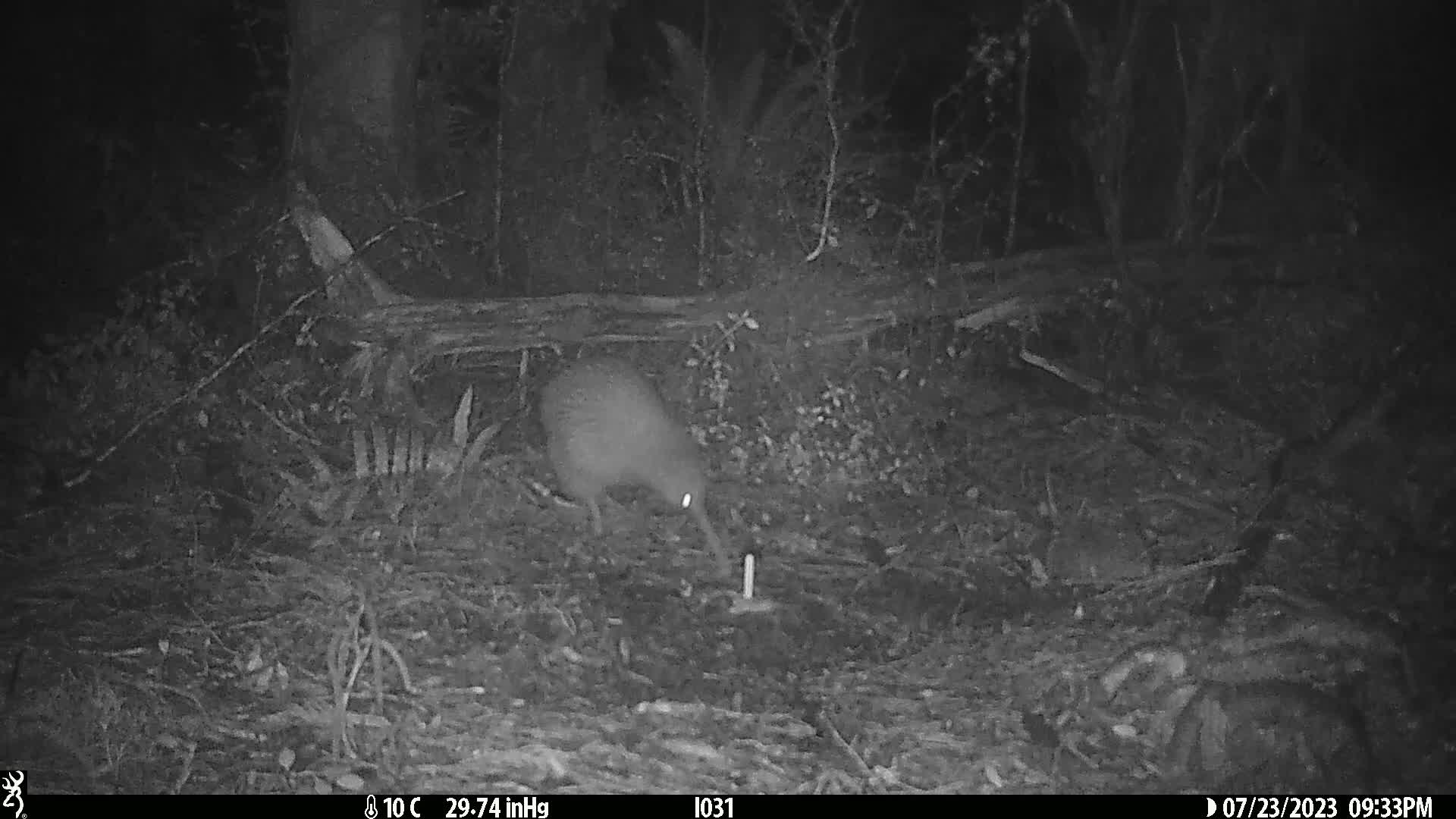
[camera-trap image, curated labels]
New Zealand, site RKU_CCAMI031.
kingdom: Animalia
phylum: Chordata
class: Aves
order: Apterygiformes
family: Apterygidae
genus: Apteryx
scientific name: Apteryx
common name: kiwi